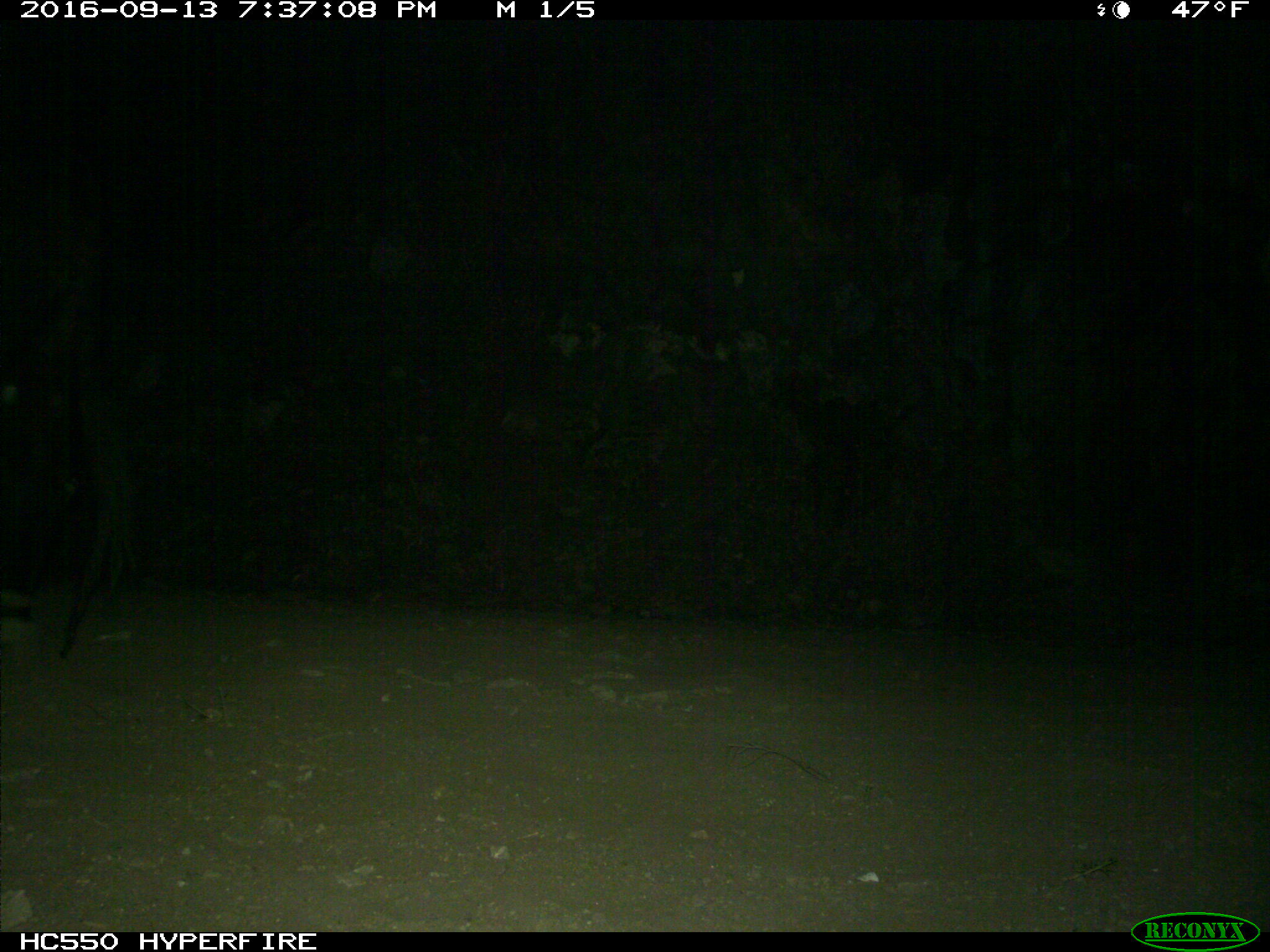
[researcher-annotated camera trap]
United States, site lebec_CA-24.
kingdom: Animalia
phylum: Chordata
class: Mammalia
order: Artiodactyla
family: Bovidae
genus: Bos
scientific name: Bos taurus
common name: domestic cow